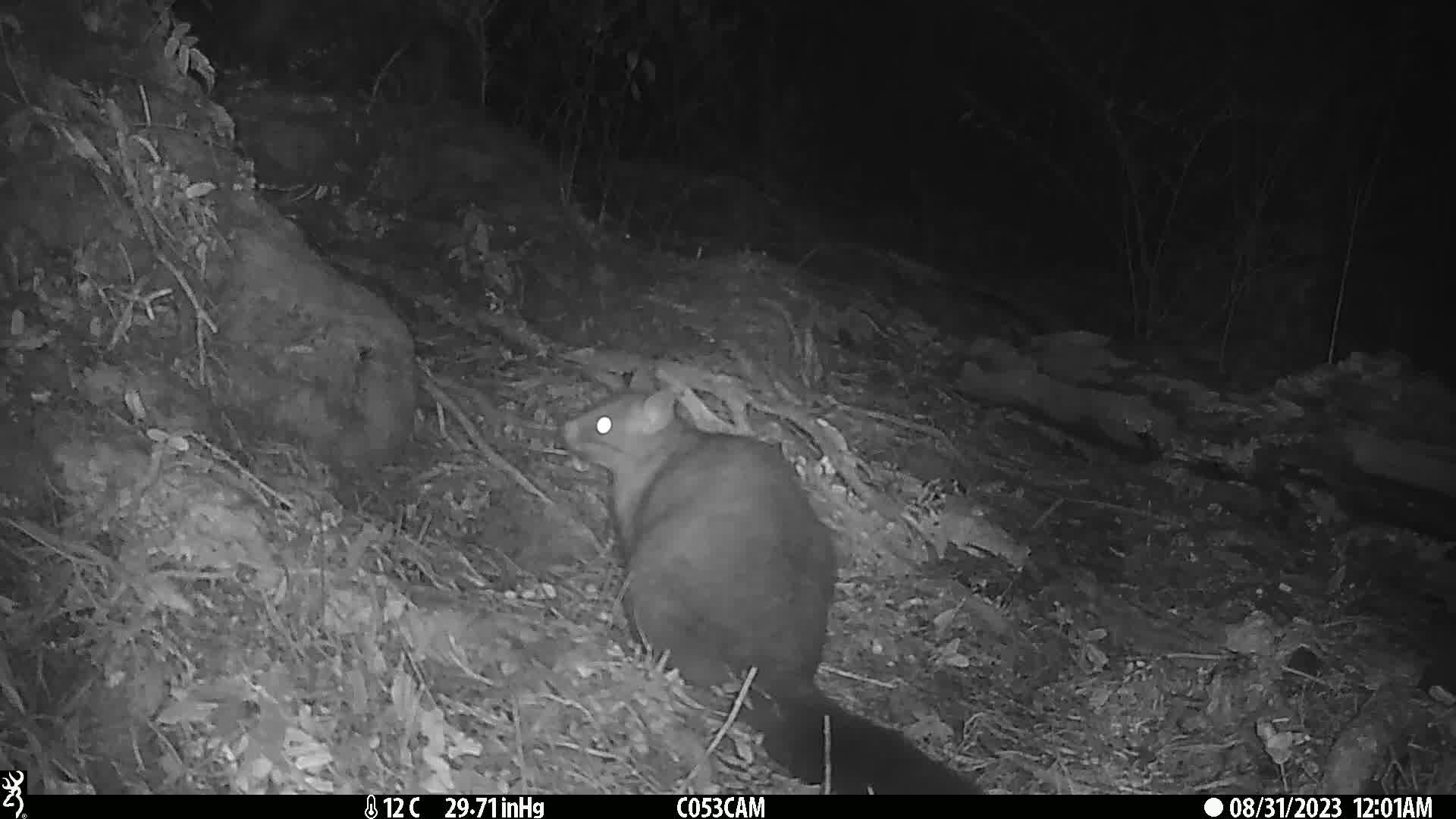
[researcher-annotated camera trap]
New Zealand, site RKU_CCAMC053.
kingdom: Animalia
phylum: Chordata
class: Mammalia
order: Diprotodontia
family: Phalangeridae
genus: Trichosurus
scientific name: Trichosurus vulpecula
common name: common brushtail possum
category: possum